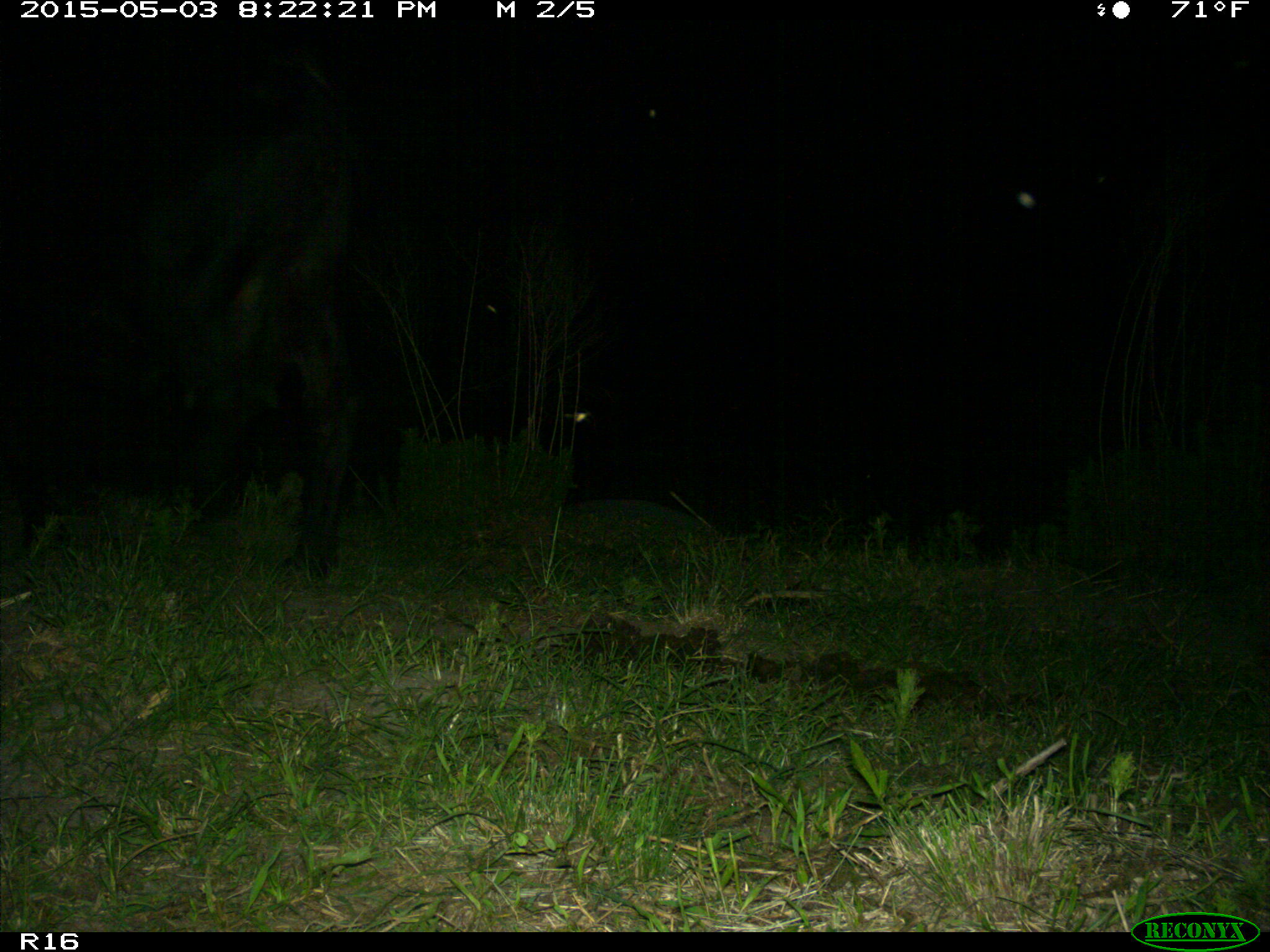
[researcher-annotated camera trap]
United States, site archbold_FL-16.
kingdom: Animalia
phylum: Chordata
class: Mammalia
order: Artiodactyla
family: Bovidae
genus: Bos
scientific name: Bos taurus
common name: domestic cow